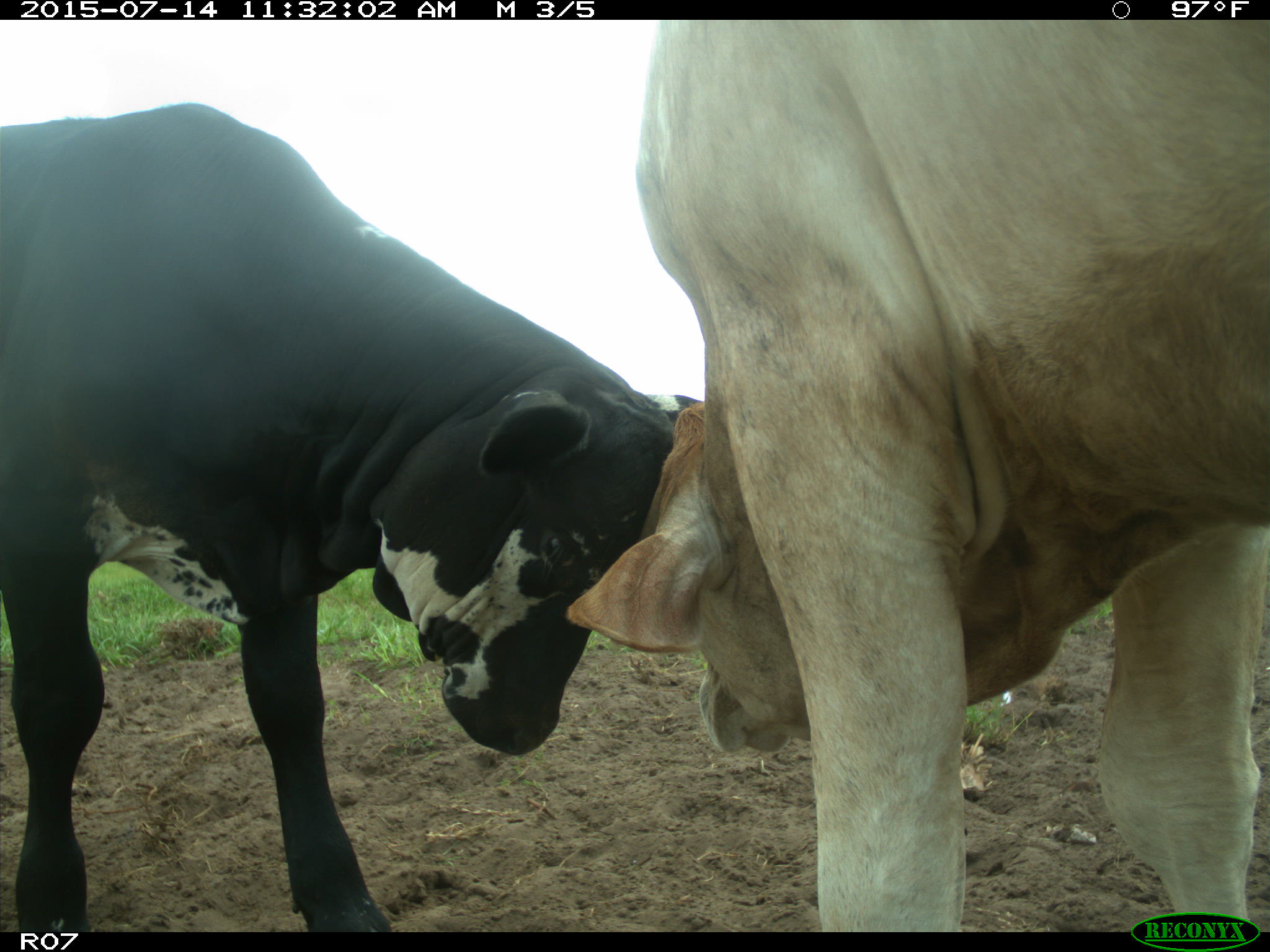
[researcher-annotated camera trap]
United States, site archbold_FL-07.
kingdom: Animalia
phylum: Chordata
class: Mammalia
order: Artiodactyla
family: Bovidae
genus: Bos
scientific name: Bos taurus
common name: domestic cow